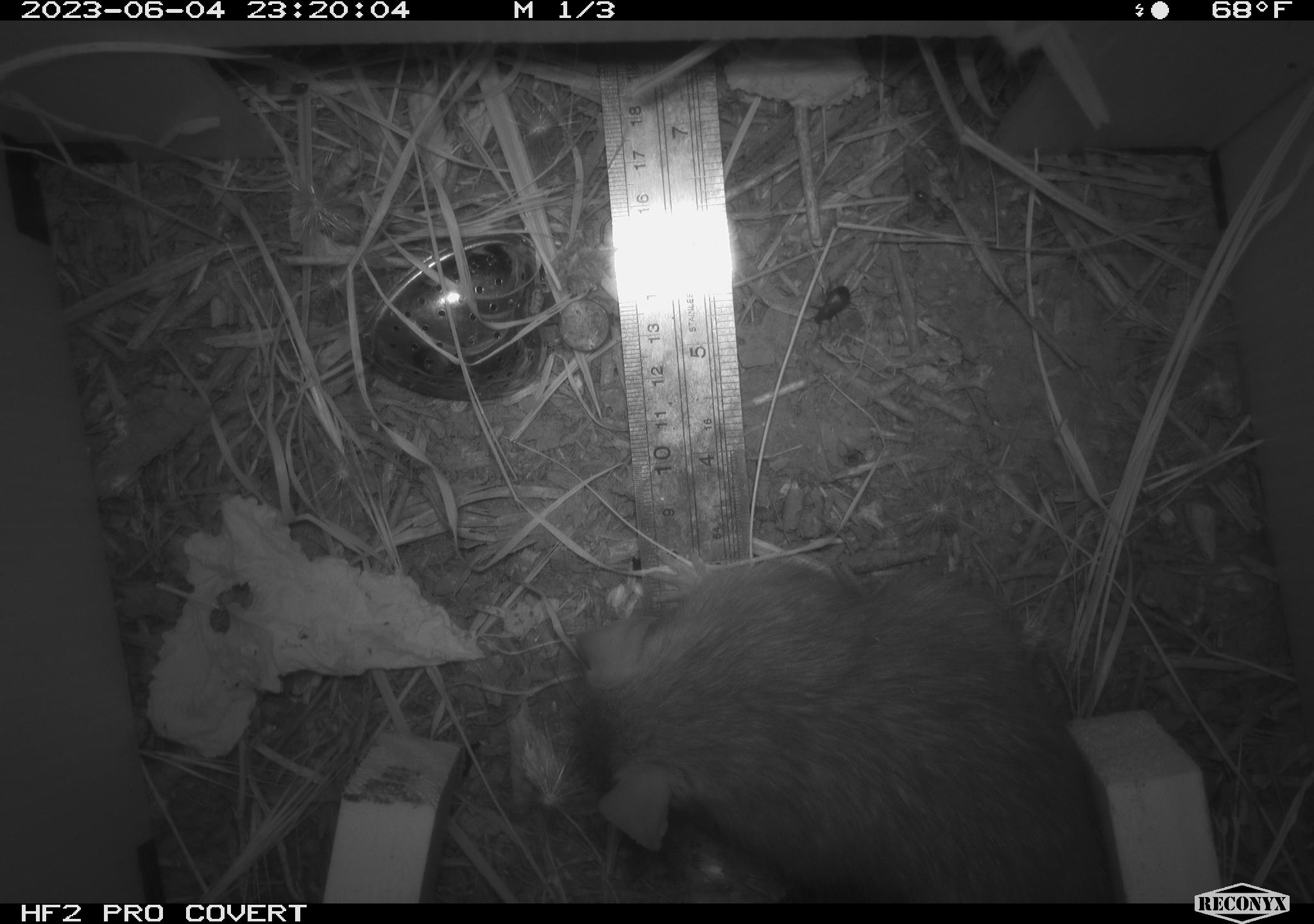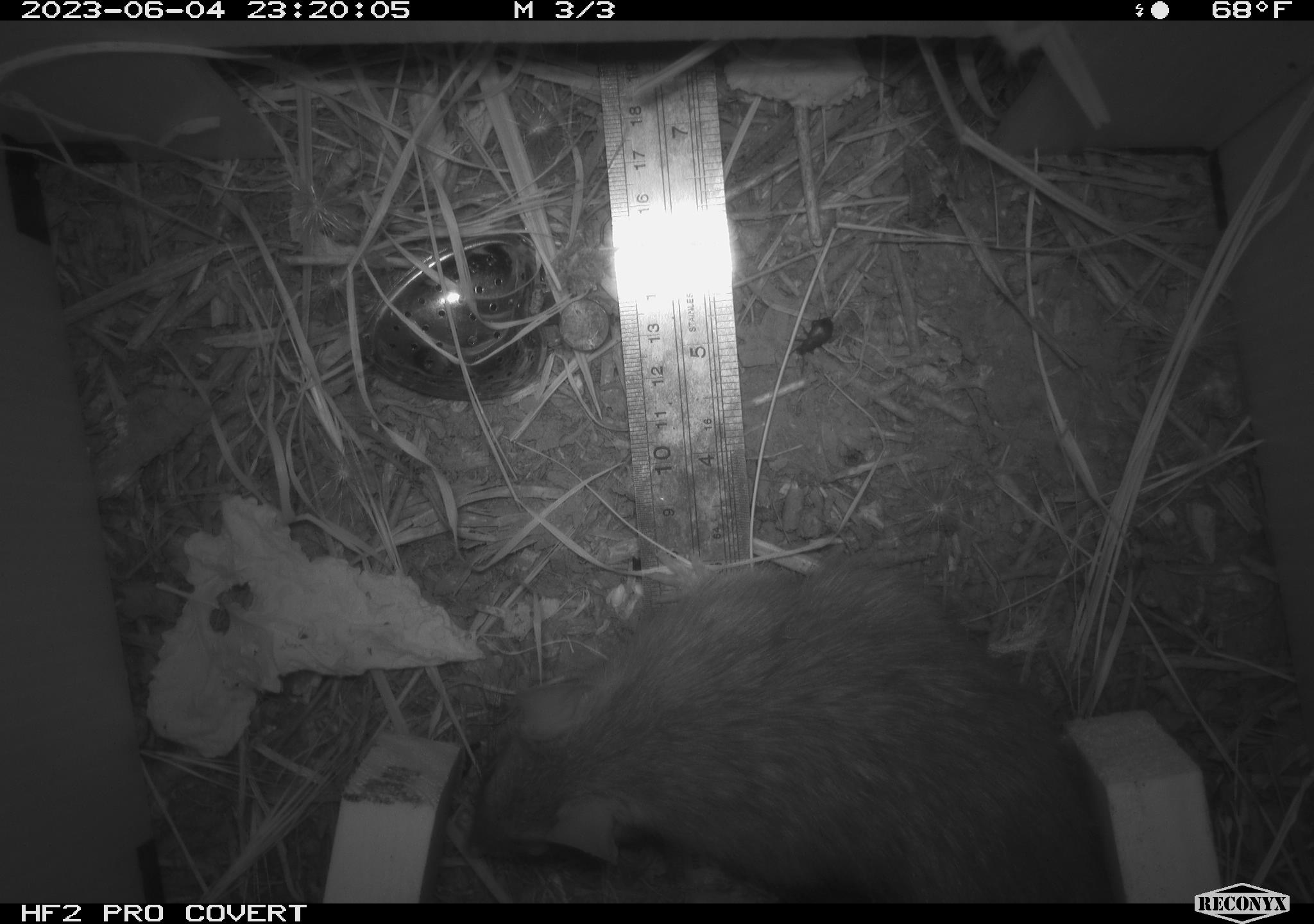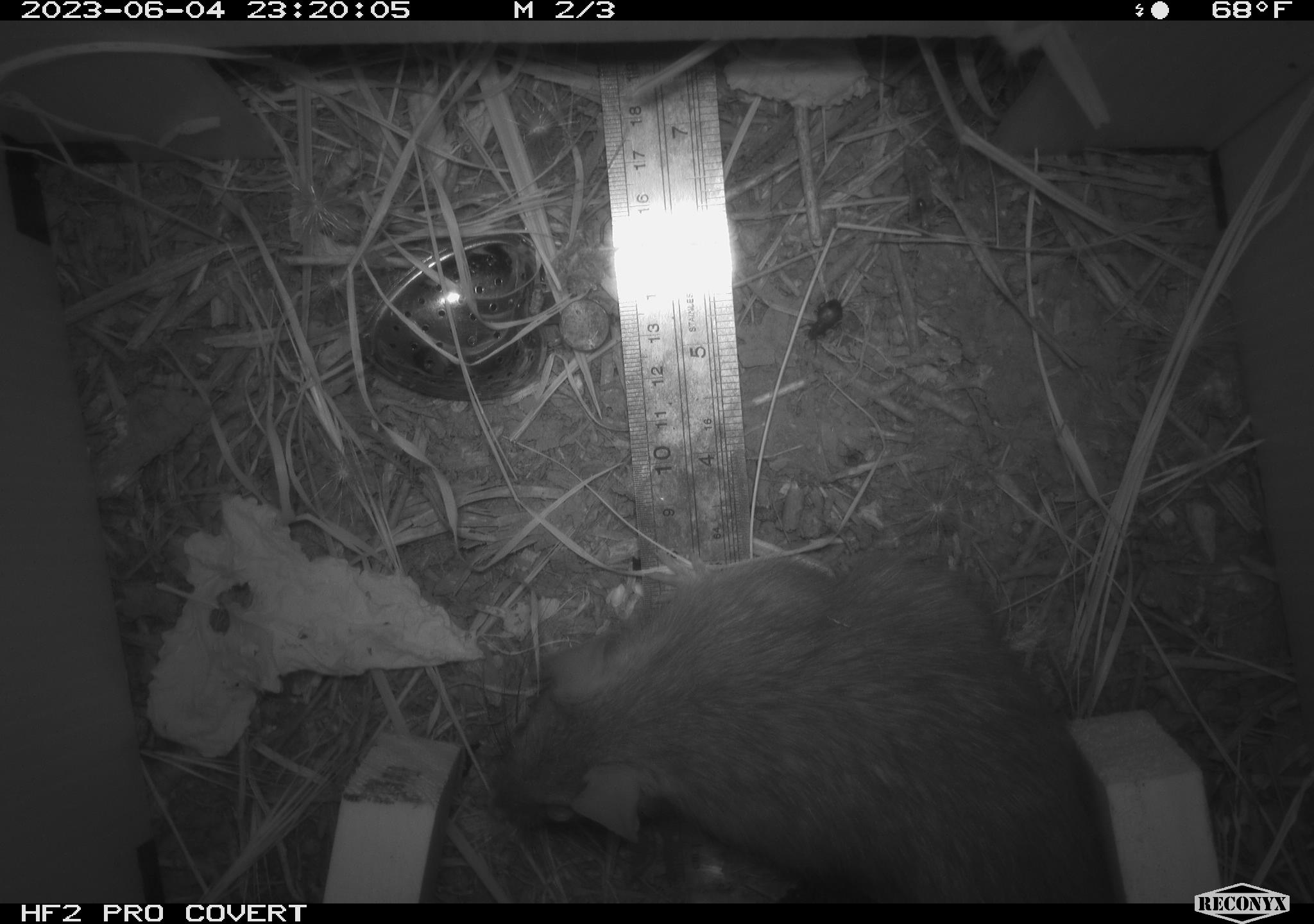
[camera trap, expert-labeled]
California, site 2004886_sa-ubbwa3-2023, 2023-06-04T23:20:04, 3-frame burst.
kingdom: Animalia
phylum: Chordata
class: Mammalia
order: Rodentia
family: Muridae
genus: Rattus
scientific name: Rattus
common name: rat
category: rattus species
Rattus species (rat) (Rattus).